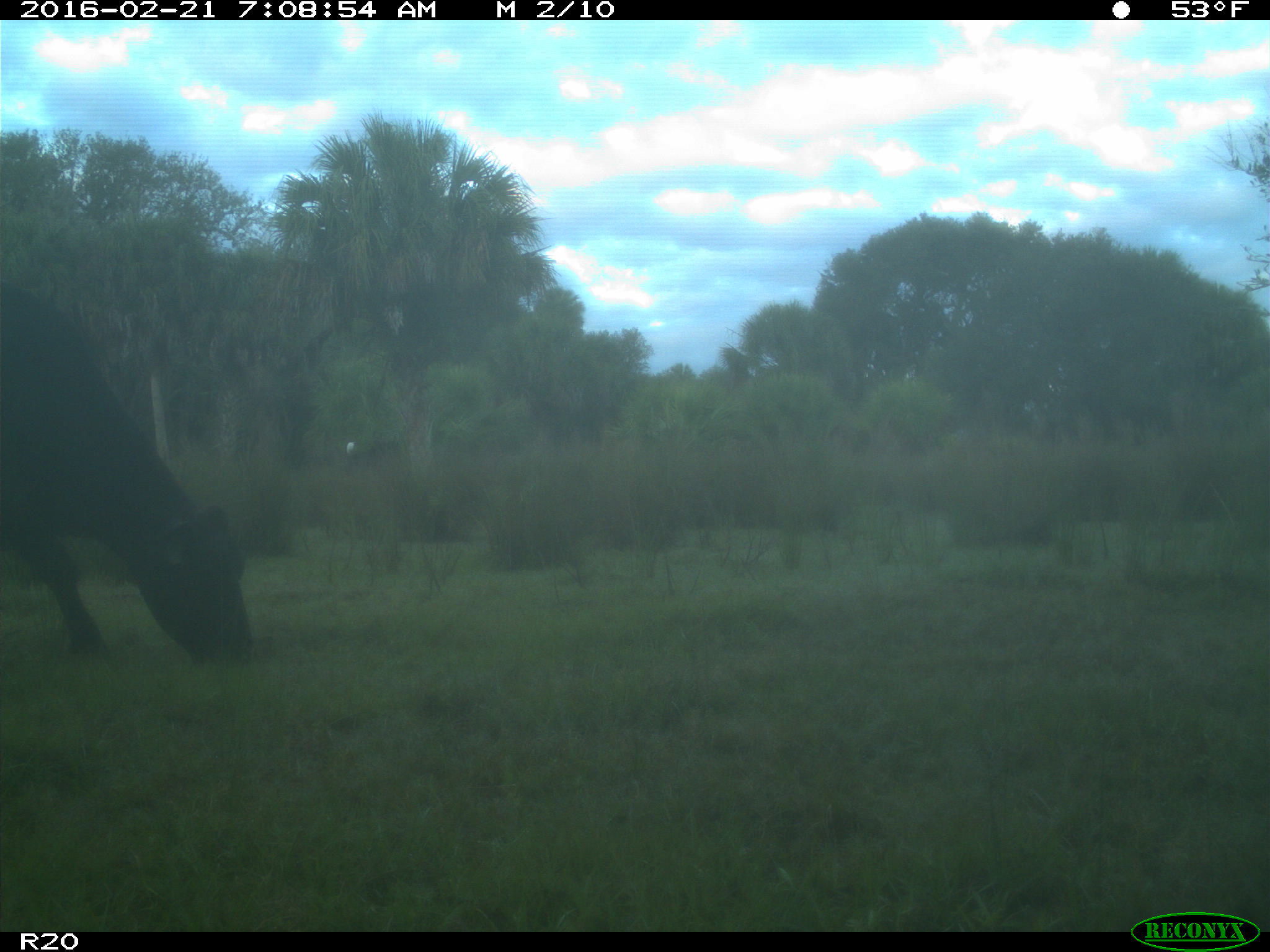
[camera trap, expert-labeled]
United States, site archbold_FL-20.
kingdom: Animalia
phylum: Chordata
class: Mammalia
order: Artiodactyla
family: Bovidae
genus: Bos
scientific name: Bos taurus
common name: domestic cow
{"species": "Bos taurus (domestic cow)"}